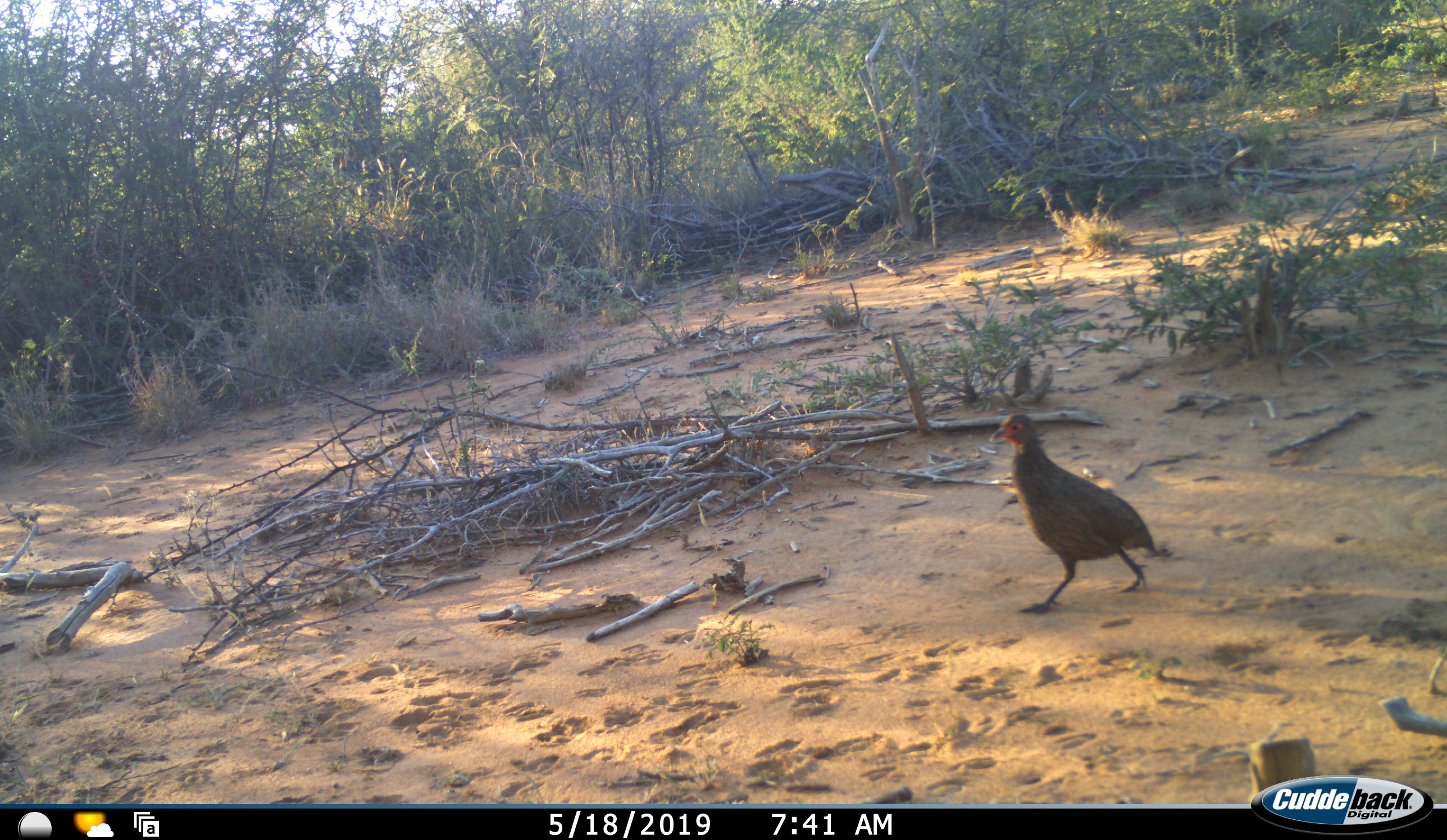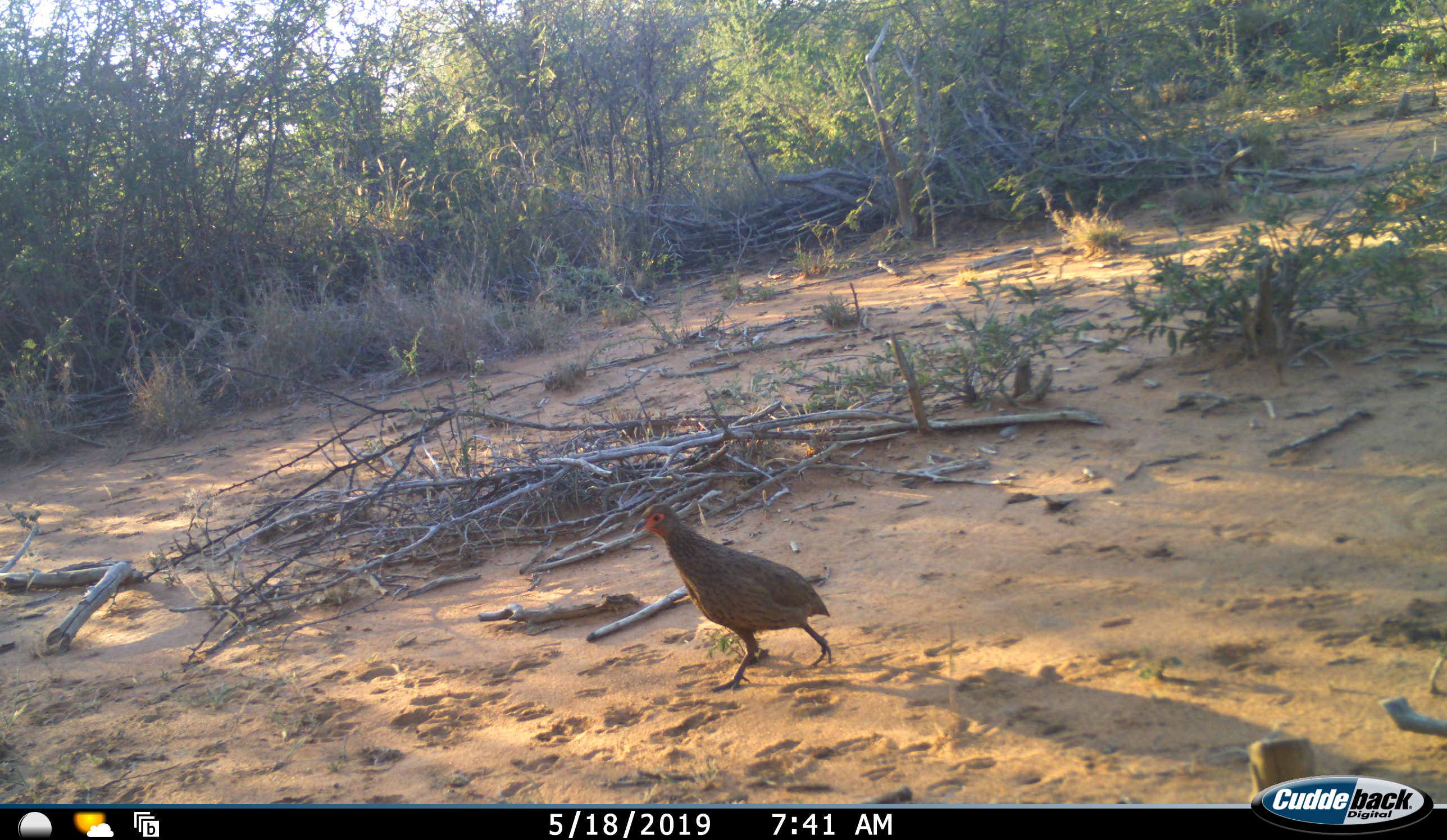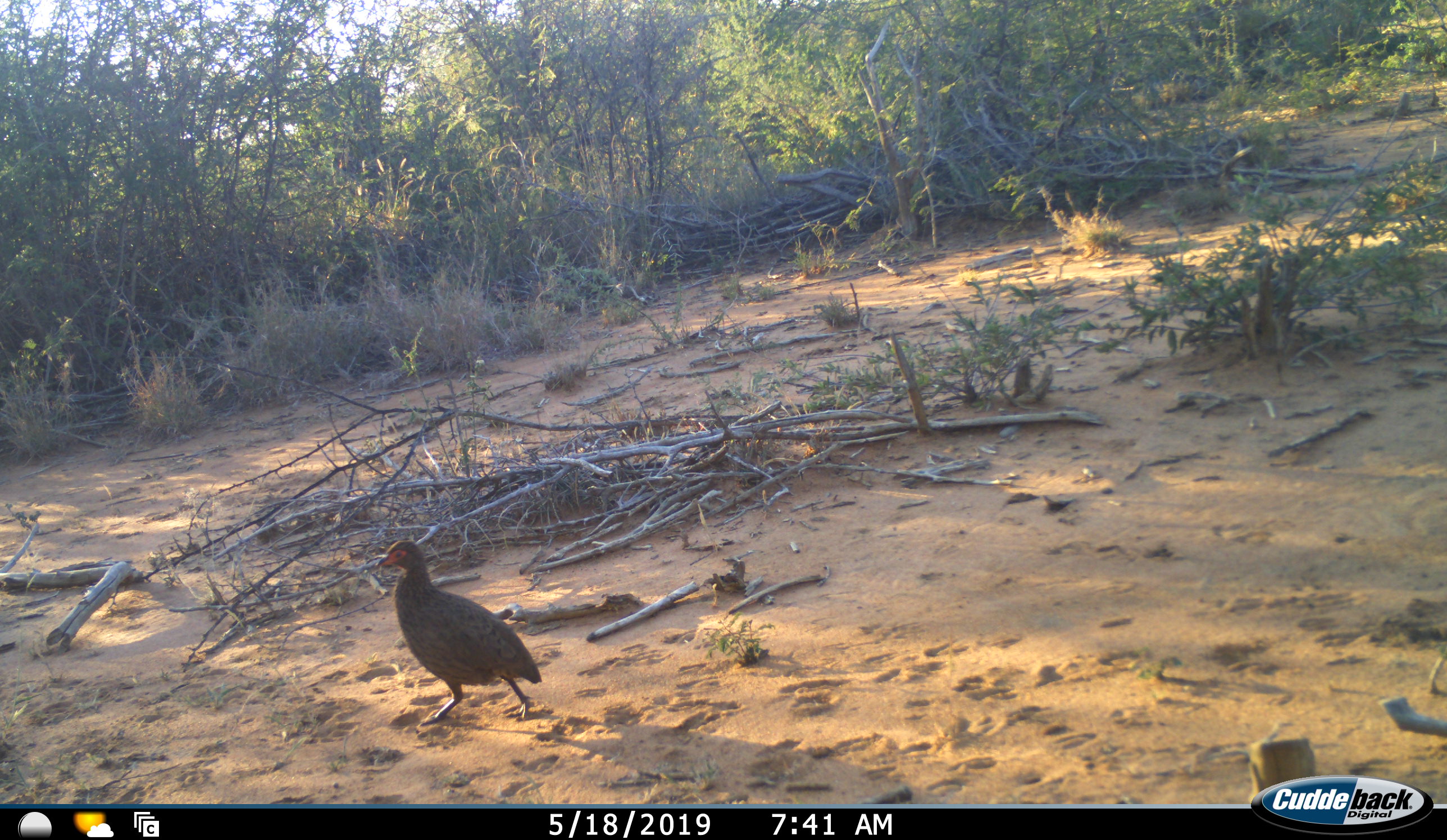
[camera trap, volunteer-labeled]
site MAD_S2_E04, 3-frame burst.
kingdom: Animalia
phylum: Chordata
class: Aves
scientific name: Aves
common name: bird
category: birdother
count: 1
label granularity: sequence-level